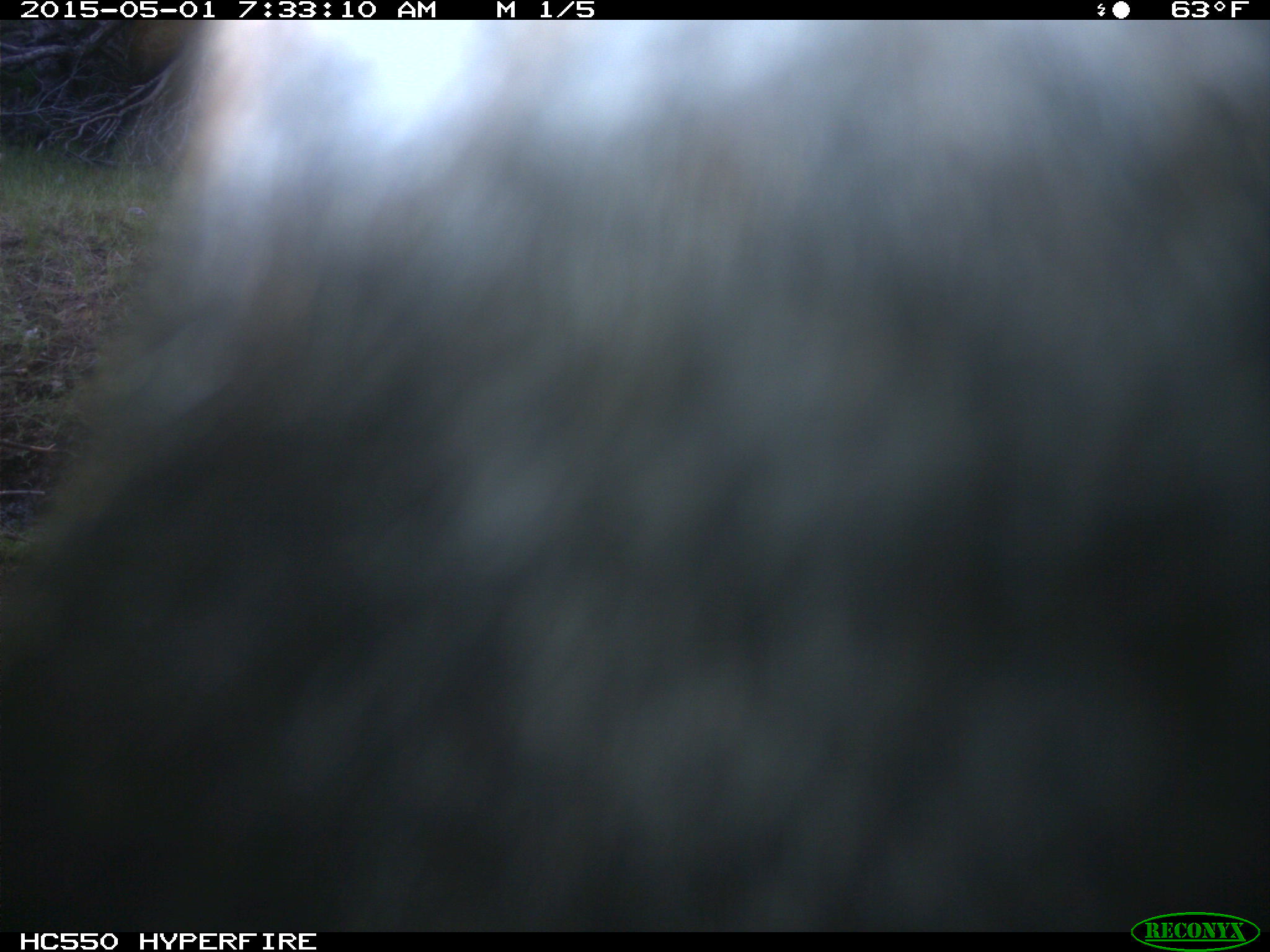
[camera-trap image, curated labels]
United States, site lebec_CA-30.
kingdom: Animalia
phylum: Chordata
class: Mammalia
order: Artiodactyla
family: Bovidae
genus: Bos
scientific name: Bos taurus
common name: domestic cow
Bos taurus (domestic cow).